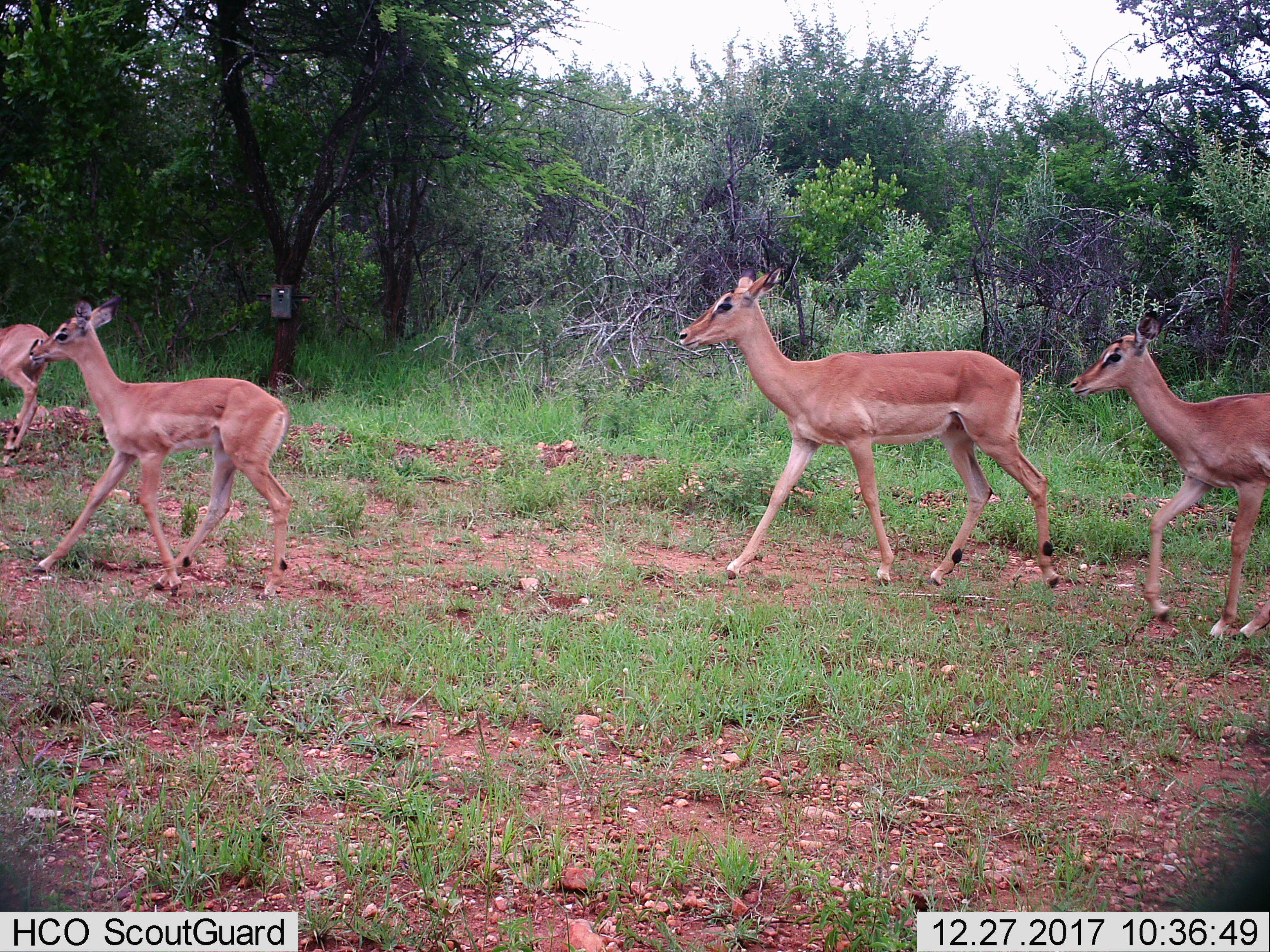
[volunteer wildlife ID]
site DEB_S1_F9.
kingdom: Animalia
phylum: Chordata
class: Mammalia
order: Artiodactyla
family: Bovidae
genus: Aepyceros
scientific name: Aepyceros melampus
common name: impala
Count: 4.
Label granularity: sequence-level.